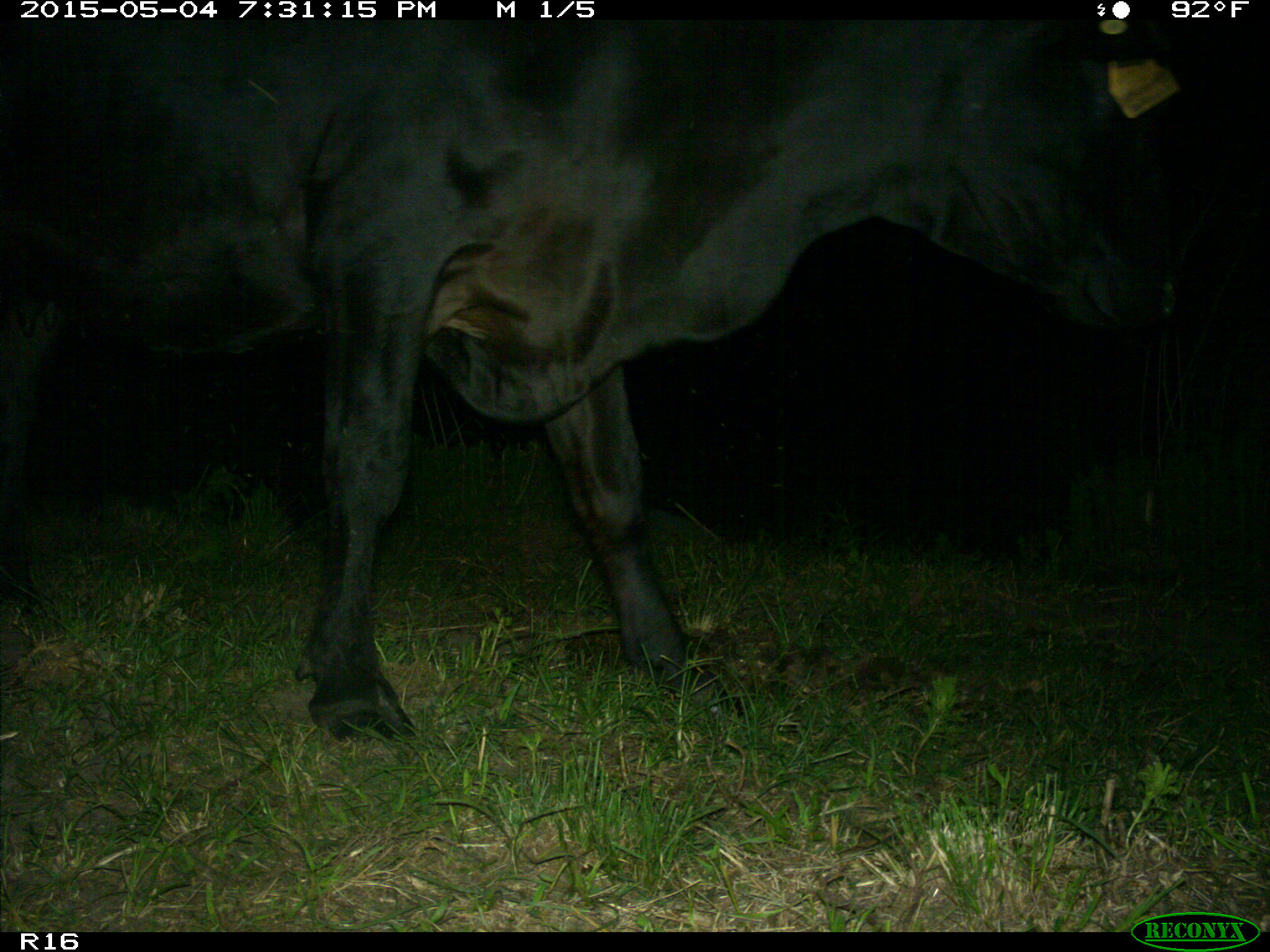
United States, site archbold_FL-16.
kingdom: Animalia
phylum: Chordata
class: Mammalia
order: Artiodactyla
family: Bovidae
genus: Bos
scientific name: Bos taurus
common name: domestic cow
Bos taurus (domestic cow).